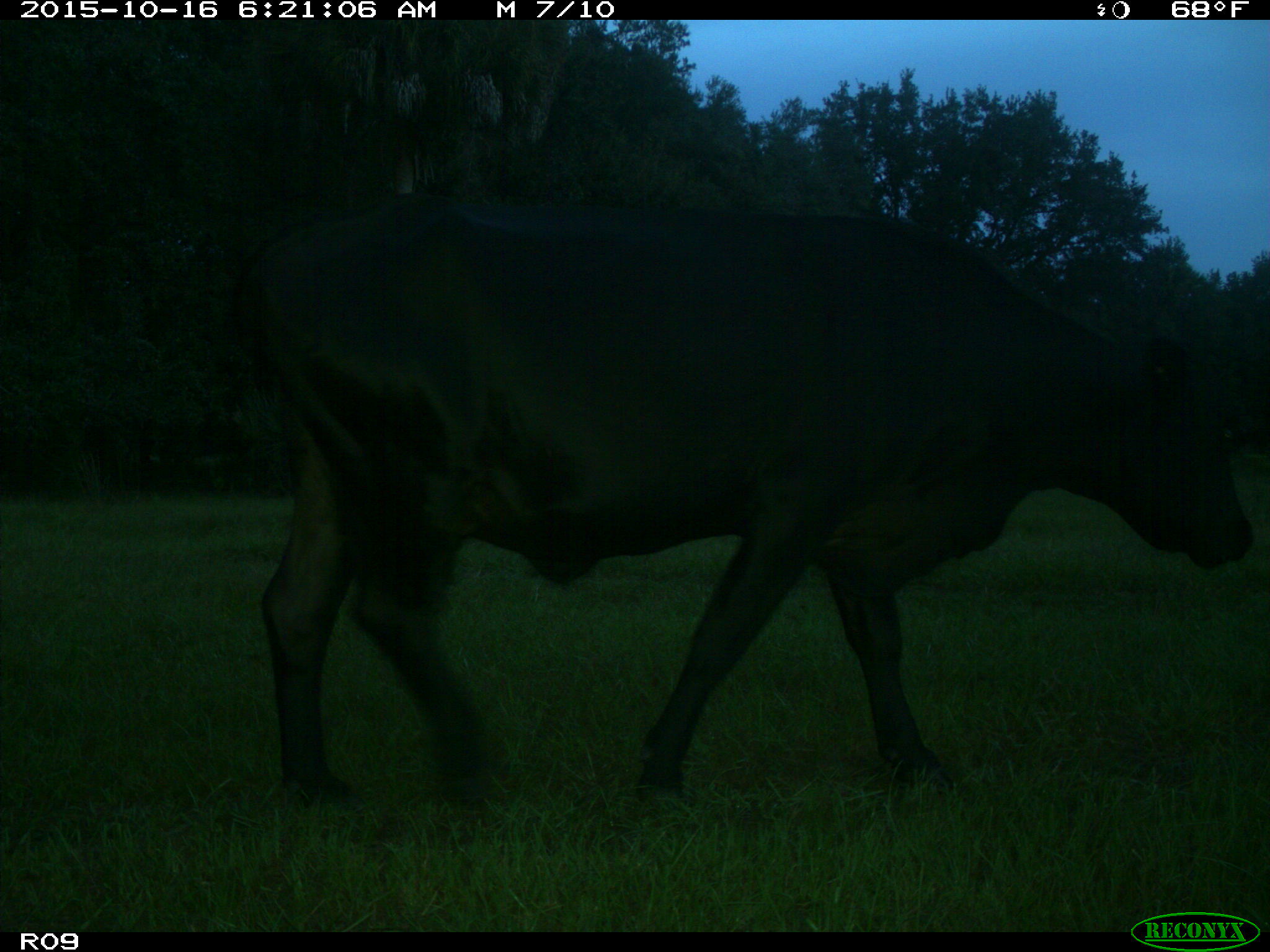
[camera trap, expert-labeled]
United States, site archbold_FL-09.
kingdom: Animalia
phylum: Chordata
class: Mammalia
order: Artiodactyla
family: Bovidae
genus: Bos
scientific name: Bos taurus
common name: domestic cow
Bos taurus (domestic cow).